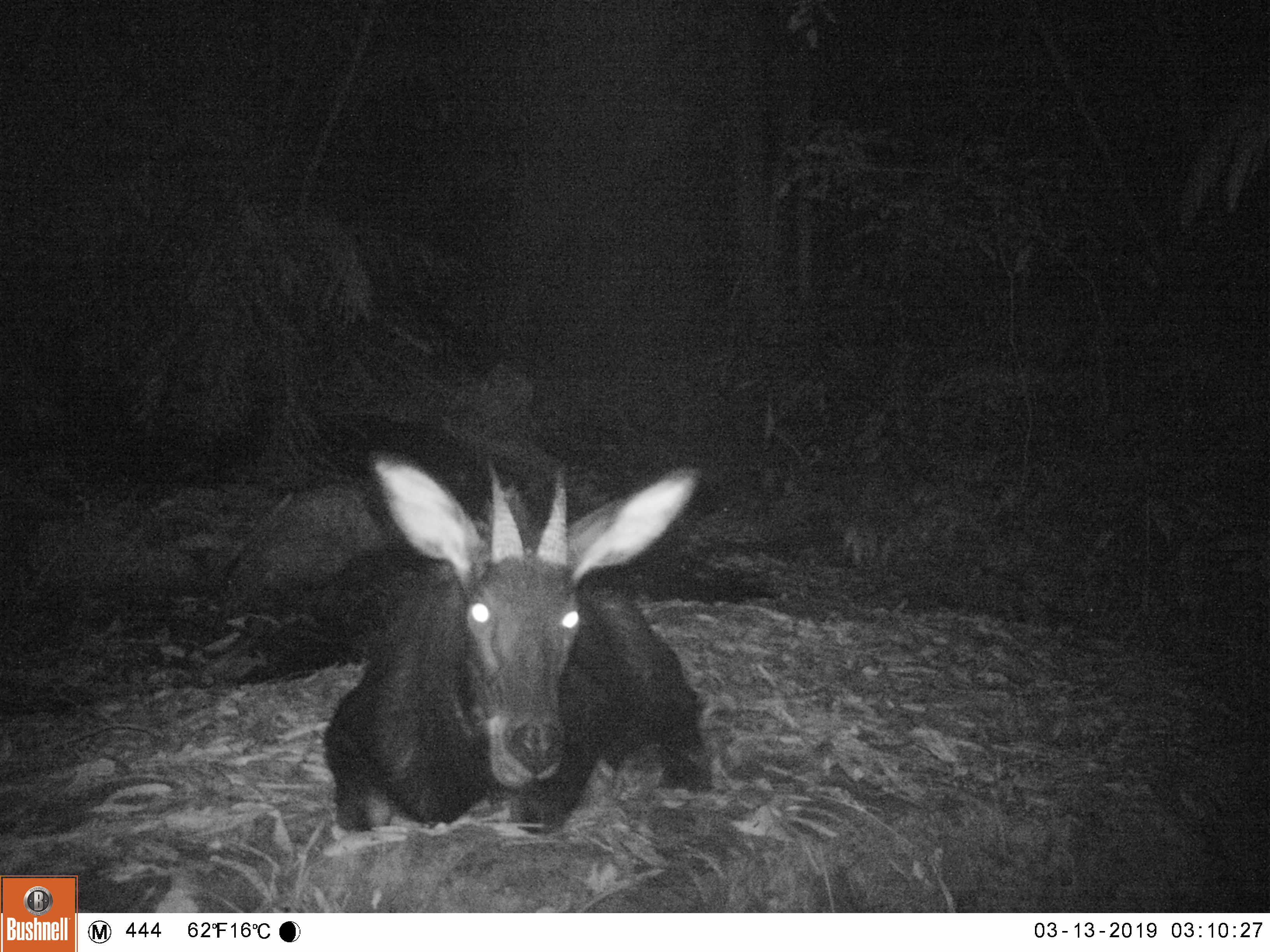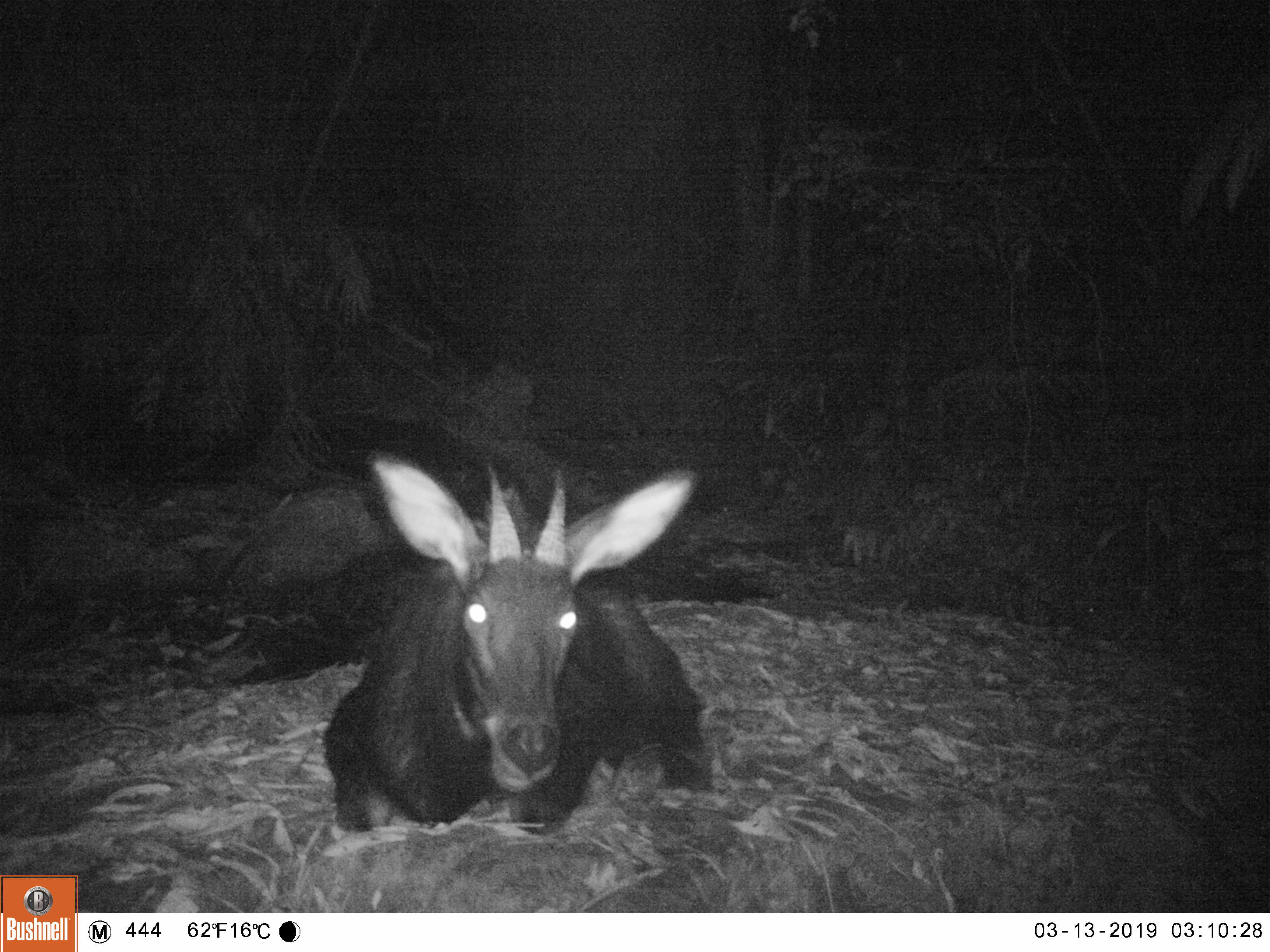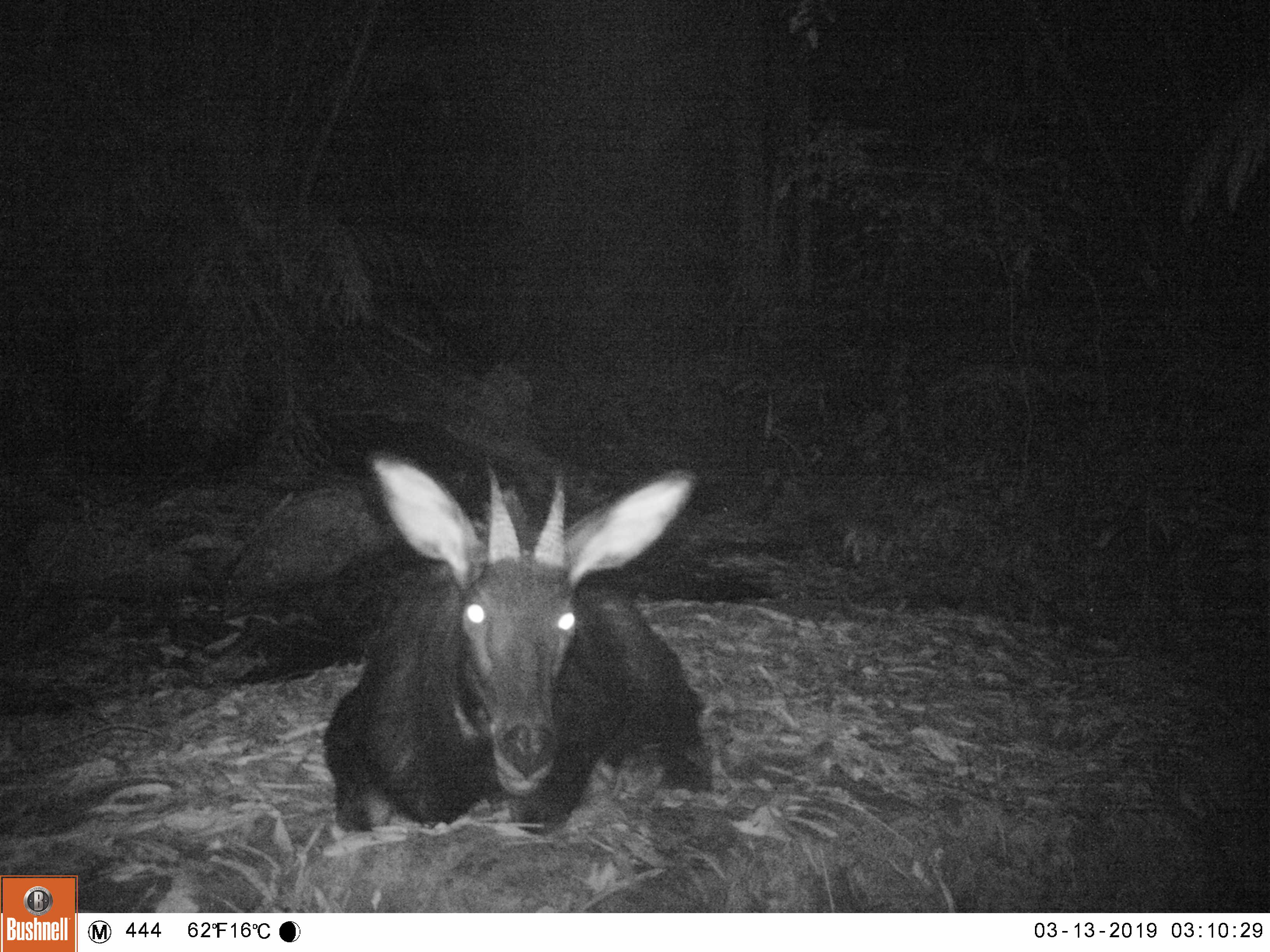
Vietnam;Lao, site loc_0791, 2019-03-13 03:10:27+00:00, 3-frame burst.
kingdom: Animalia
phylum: Chordata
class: Mammalia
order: Artiodactyla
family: Bovidae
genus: Capricornis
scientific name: Capricornis sumatraensis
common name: chinese serow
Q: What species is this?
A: Chinese serow (Capricornis sumatraensis).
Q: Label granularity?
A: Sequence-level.